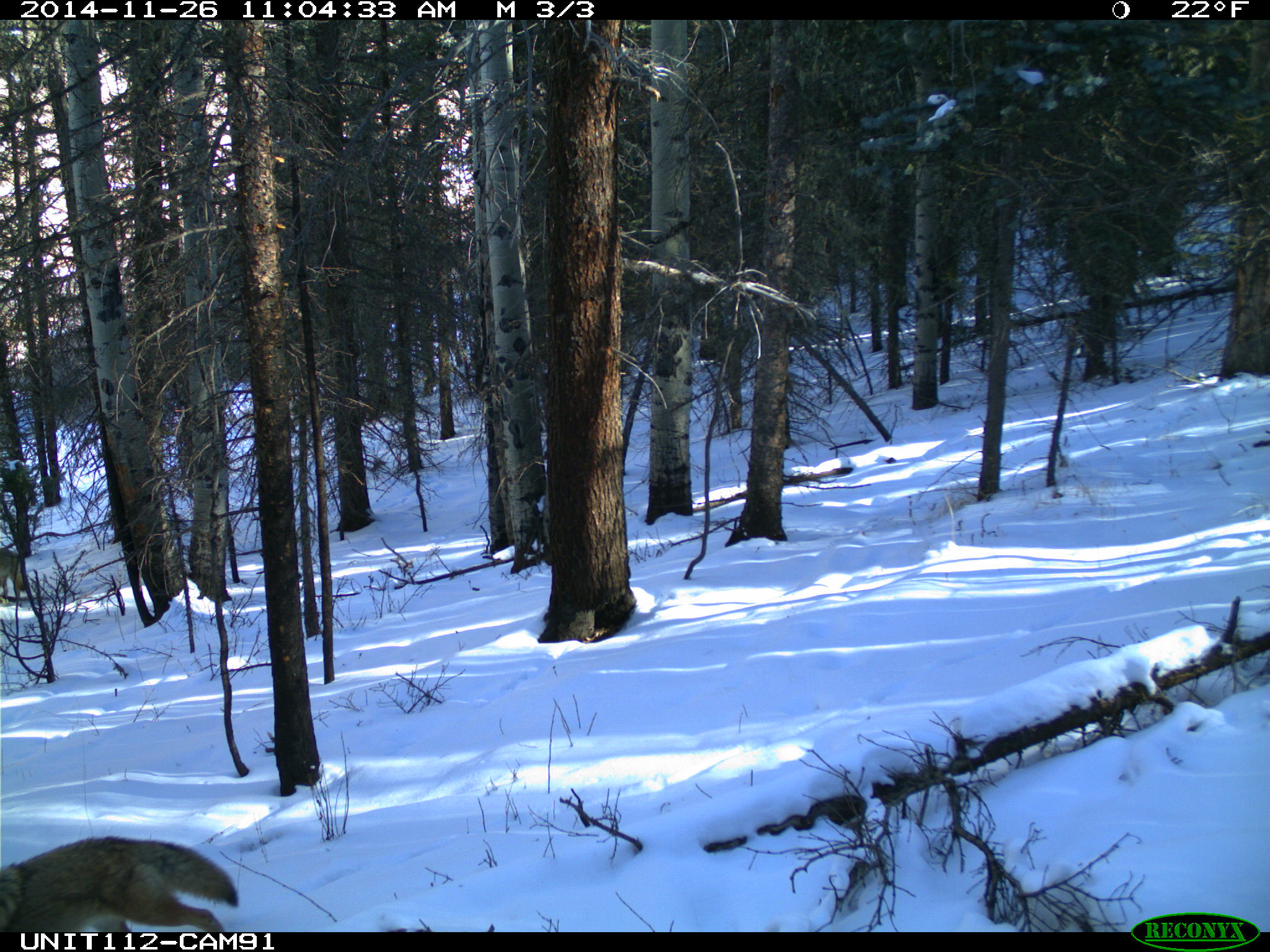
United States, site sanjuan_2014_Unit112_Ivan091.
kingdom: Animalia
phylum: Chordata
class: Mammalia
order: Carnivora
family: Canidae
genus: Canis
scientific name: Canis latrans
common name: coyote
Canis latrans (coyote).